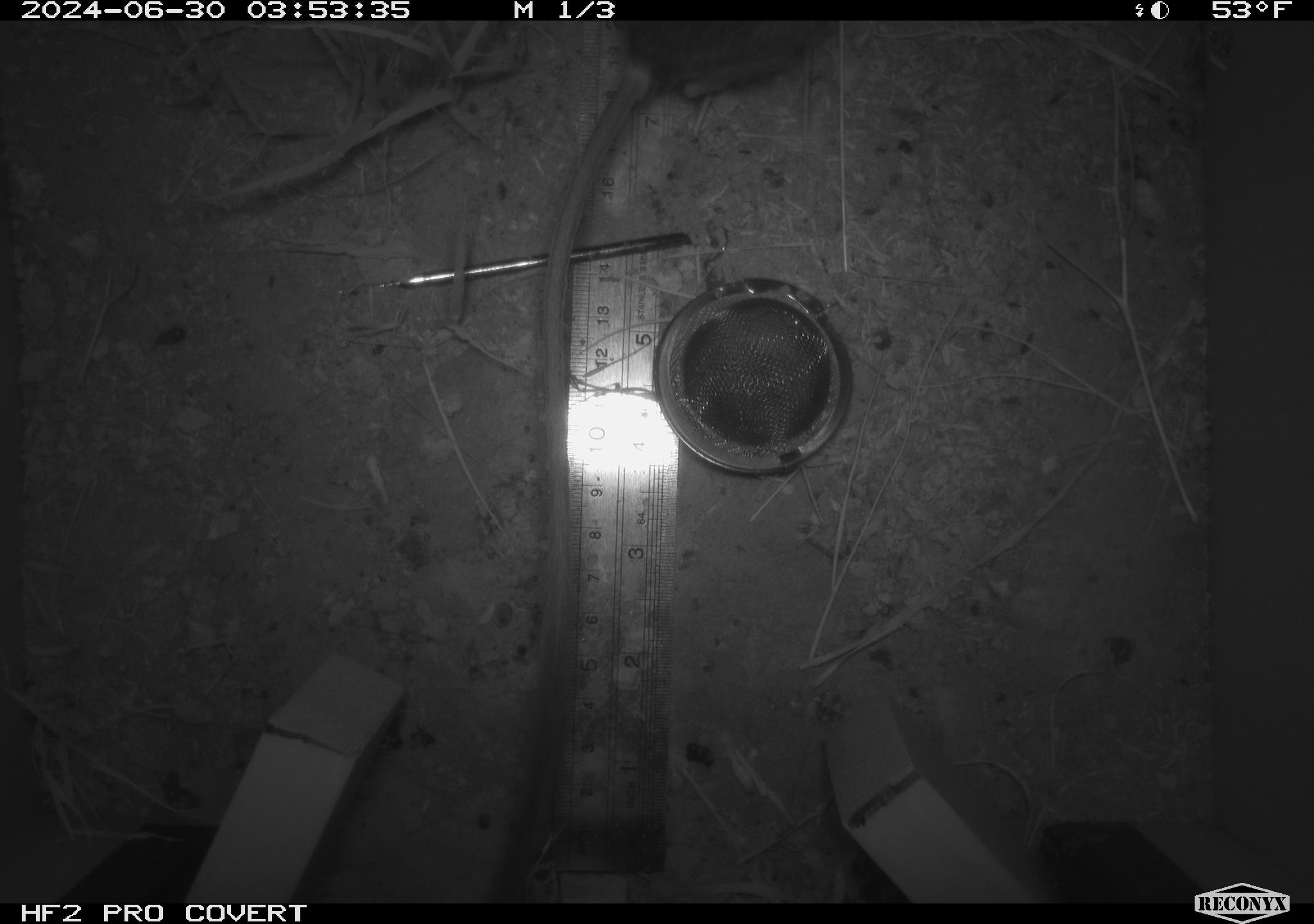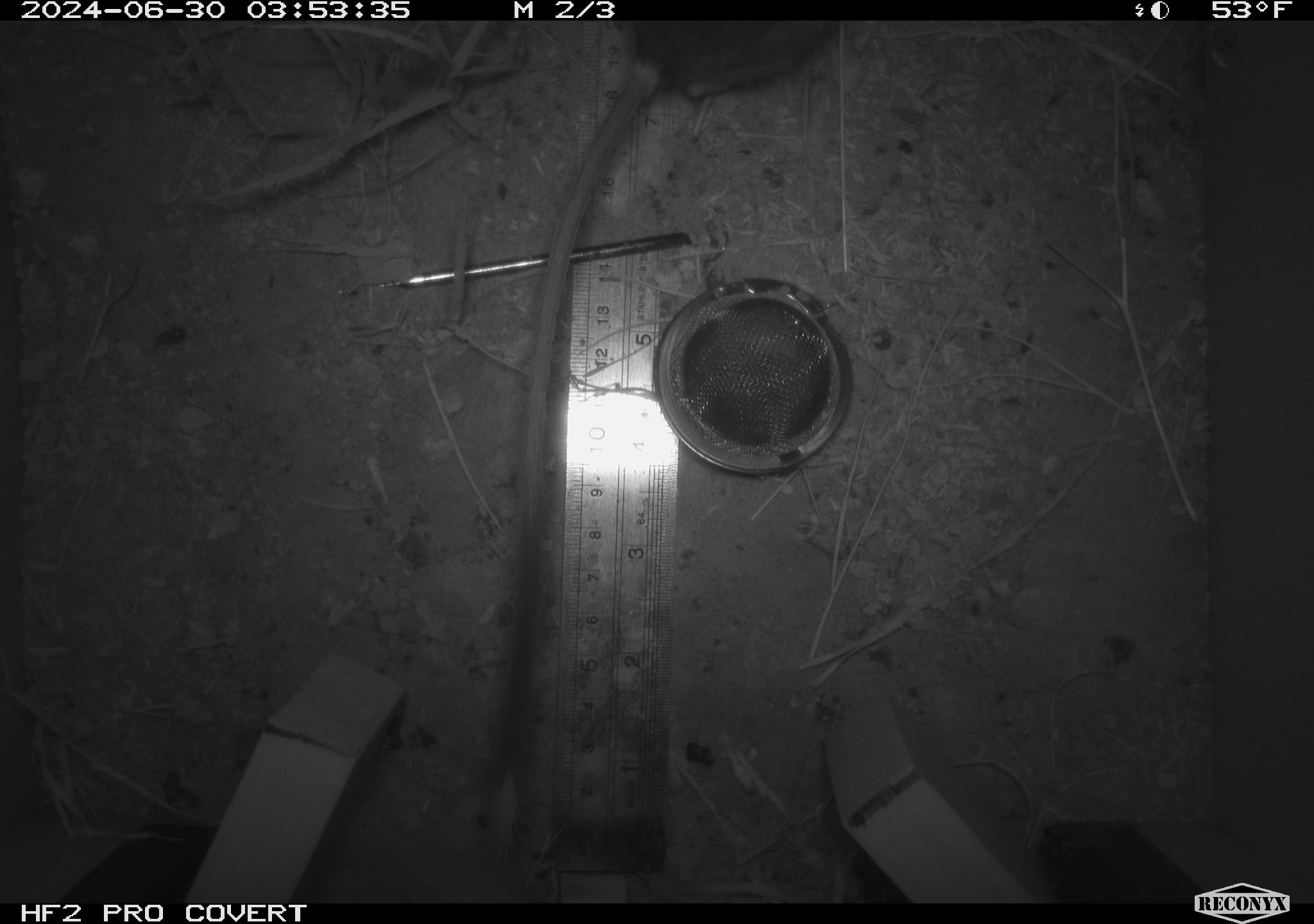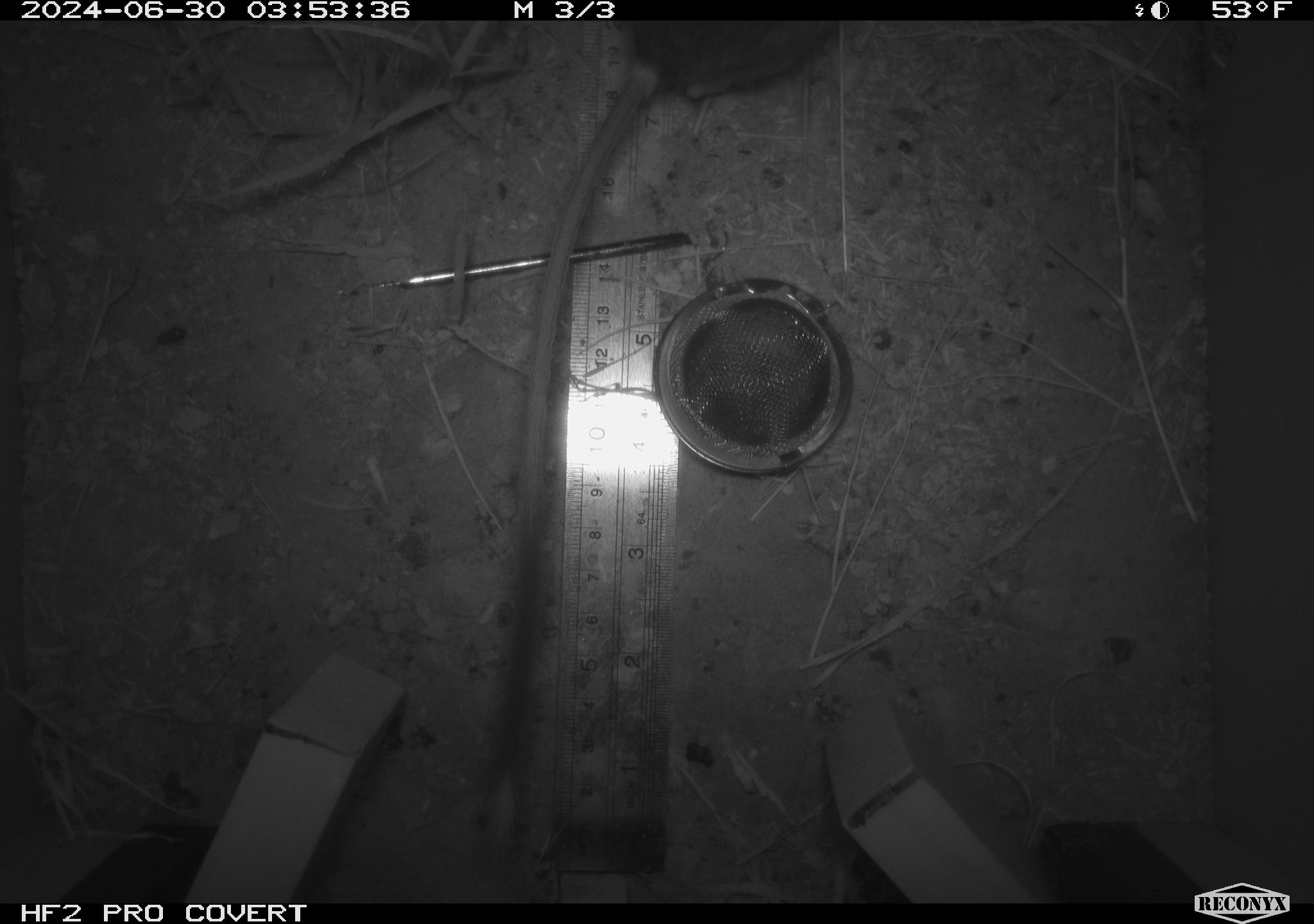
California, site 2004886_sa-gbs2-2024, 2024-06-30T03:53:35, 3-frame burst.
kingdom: Animalia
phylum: Chordata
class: Mammalia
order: Rodentia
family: Heteromyidae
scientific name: Heteromyidae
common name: kangaroo rats and pocket mice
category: heteromyidae family